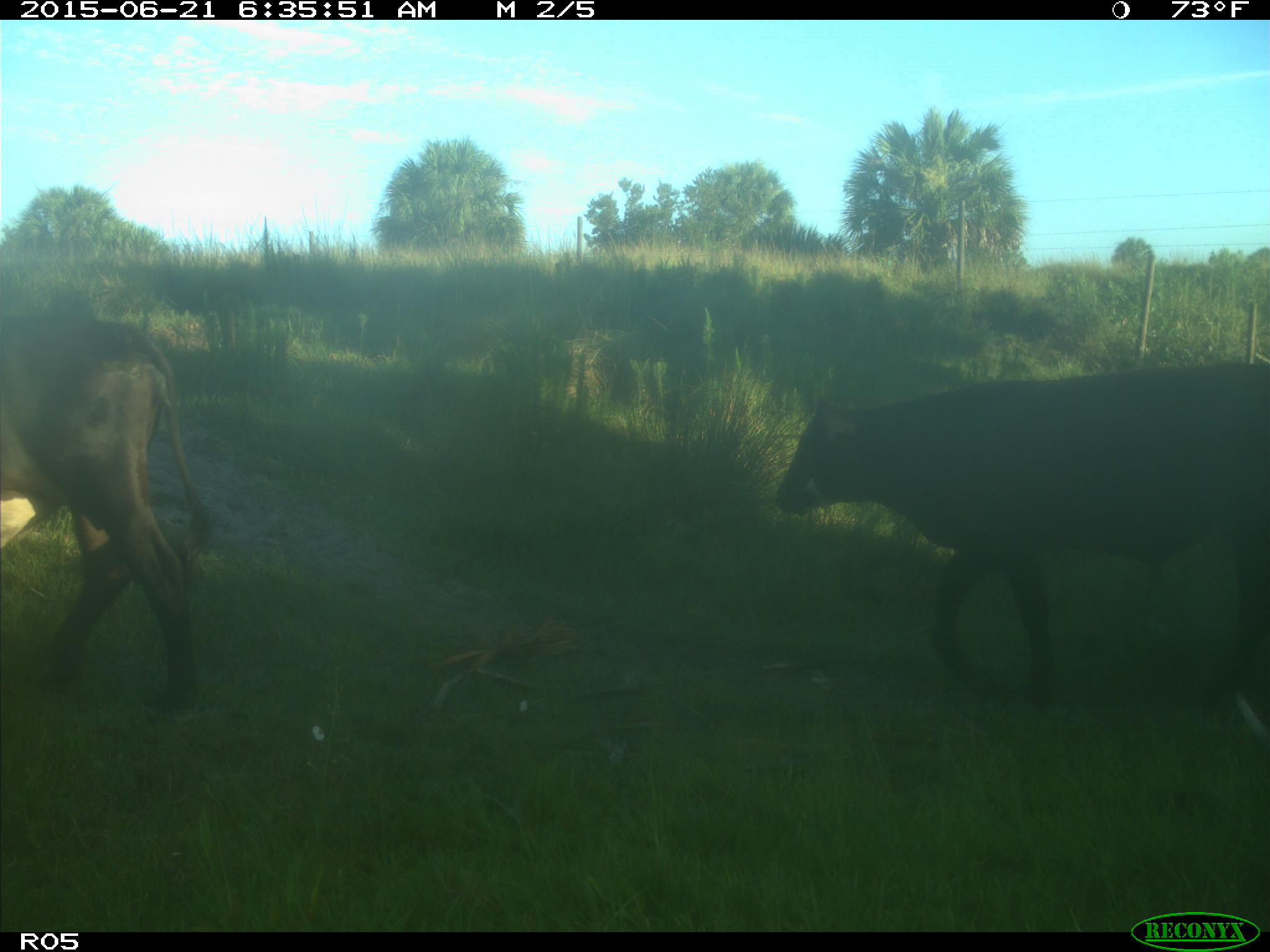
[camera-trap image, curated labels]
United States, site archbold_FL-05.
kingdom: Animalia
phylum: Chordata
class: Mammalia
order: Artiodactyla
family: Bovidae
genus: Bos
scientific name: Bos taurus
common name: domestic cow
Bos taurus (domestic cow).